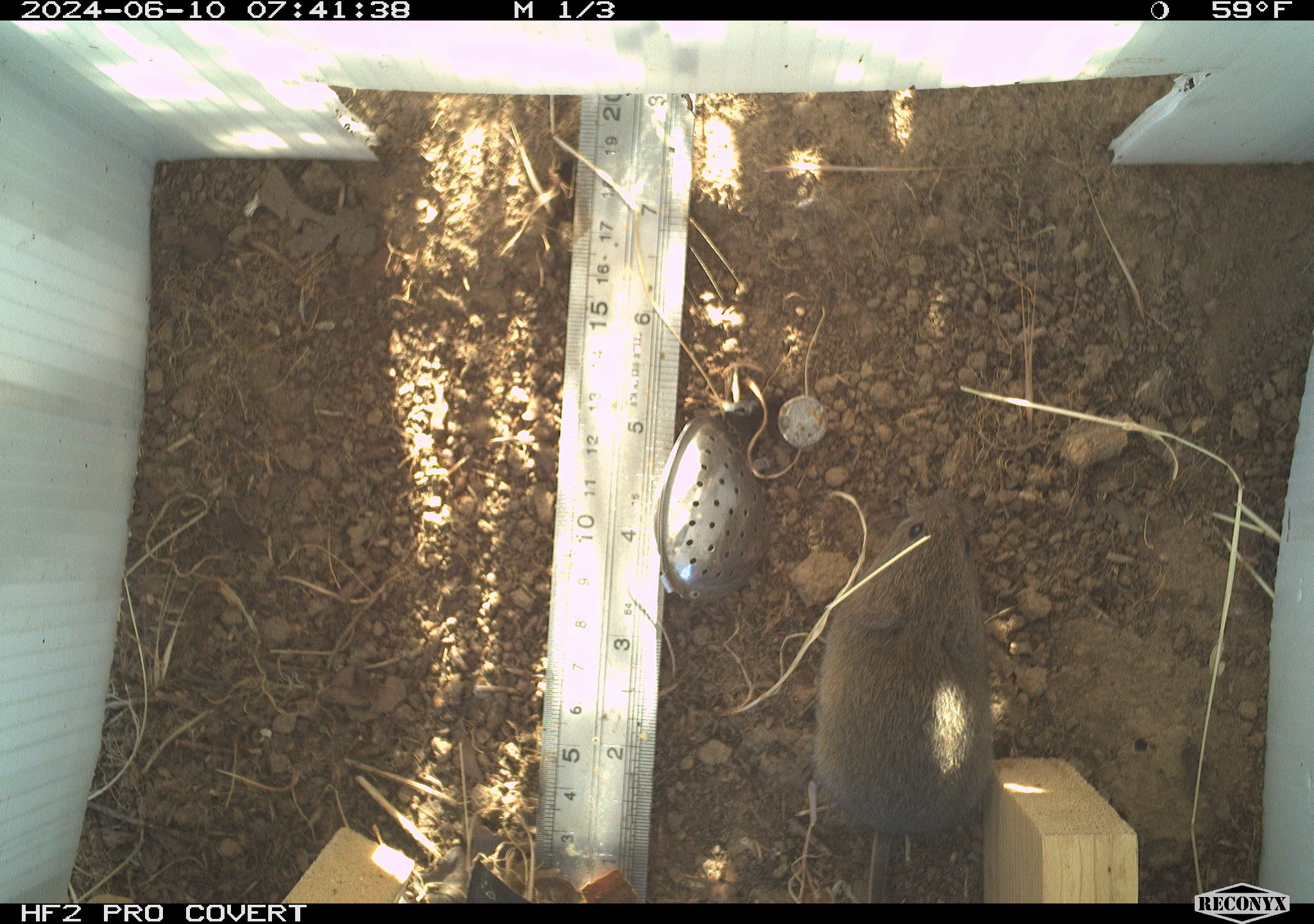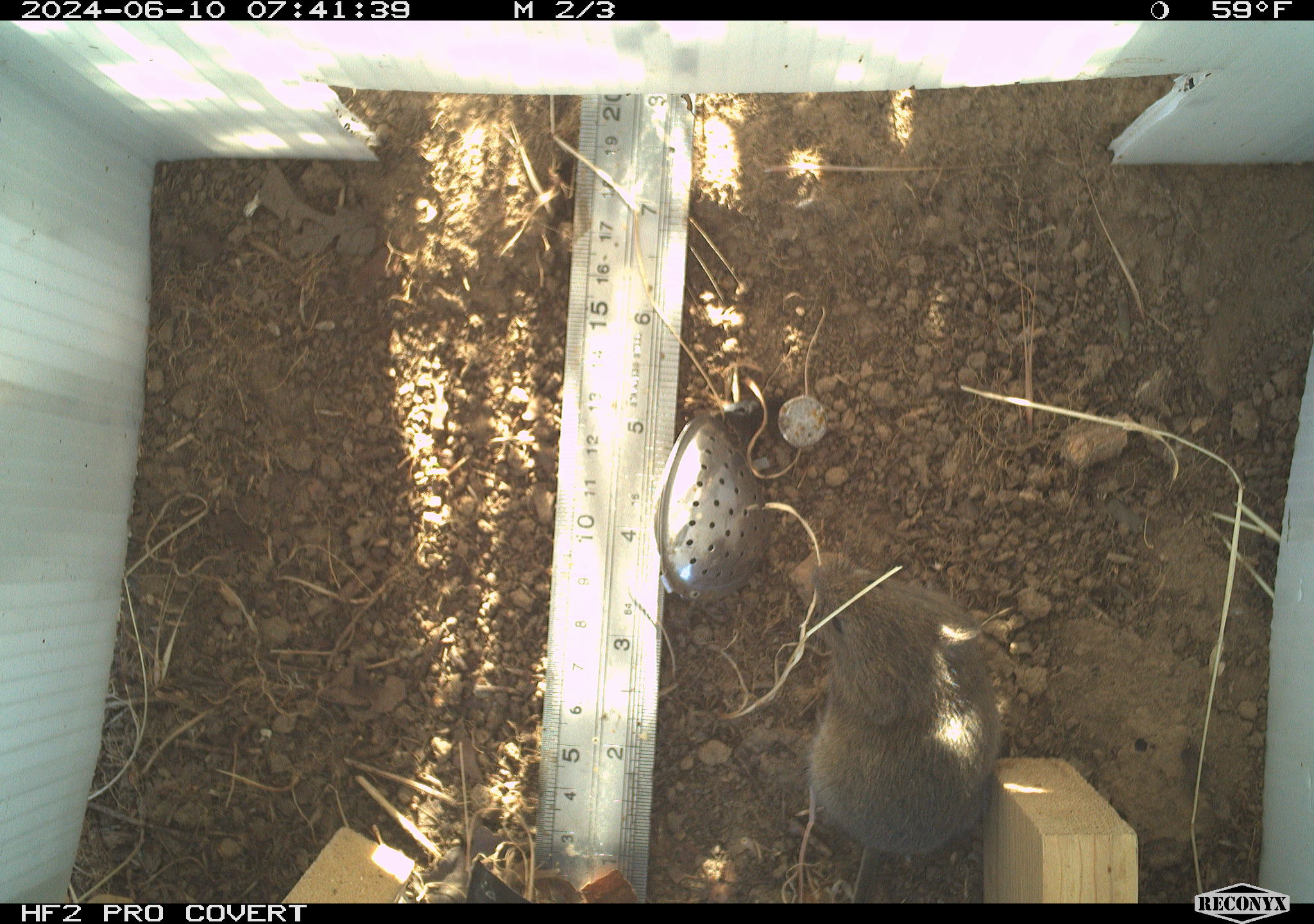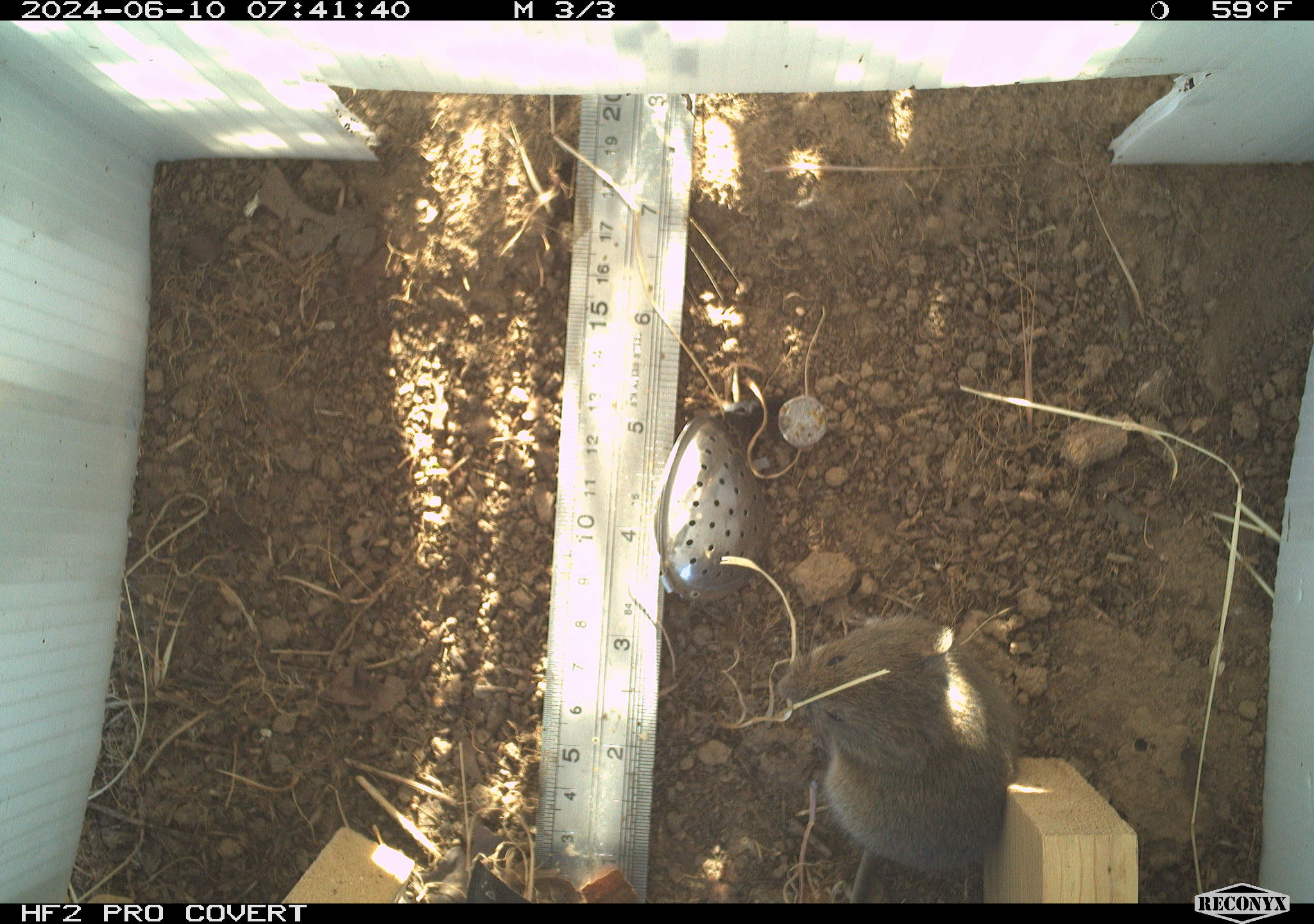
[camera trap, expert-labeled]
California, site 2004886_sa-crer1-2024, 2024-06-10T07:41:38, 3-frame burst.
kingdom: Animalia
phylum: Chordata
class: Mammalia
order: Rodentia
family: Cricetidae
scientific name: Arvicolinae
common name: voles, lemmings, and muskrats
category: arvicolinae subfamily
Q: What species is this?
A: Arvicolinae subfamily (voles, lemmings, and muskrats) (Arvicolinae).